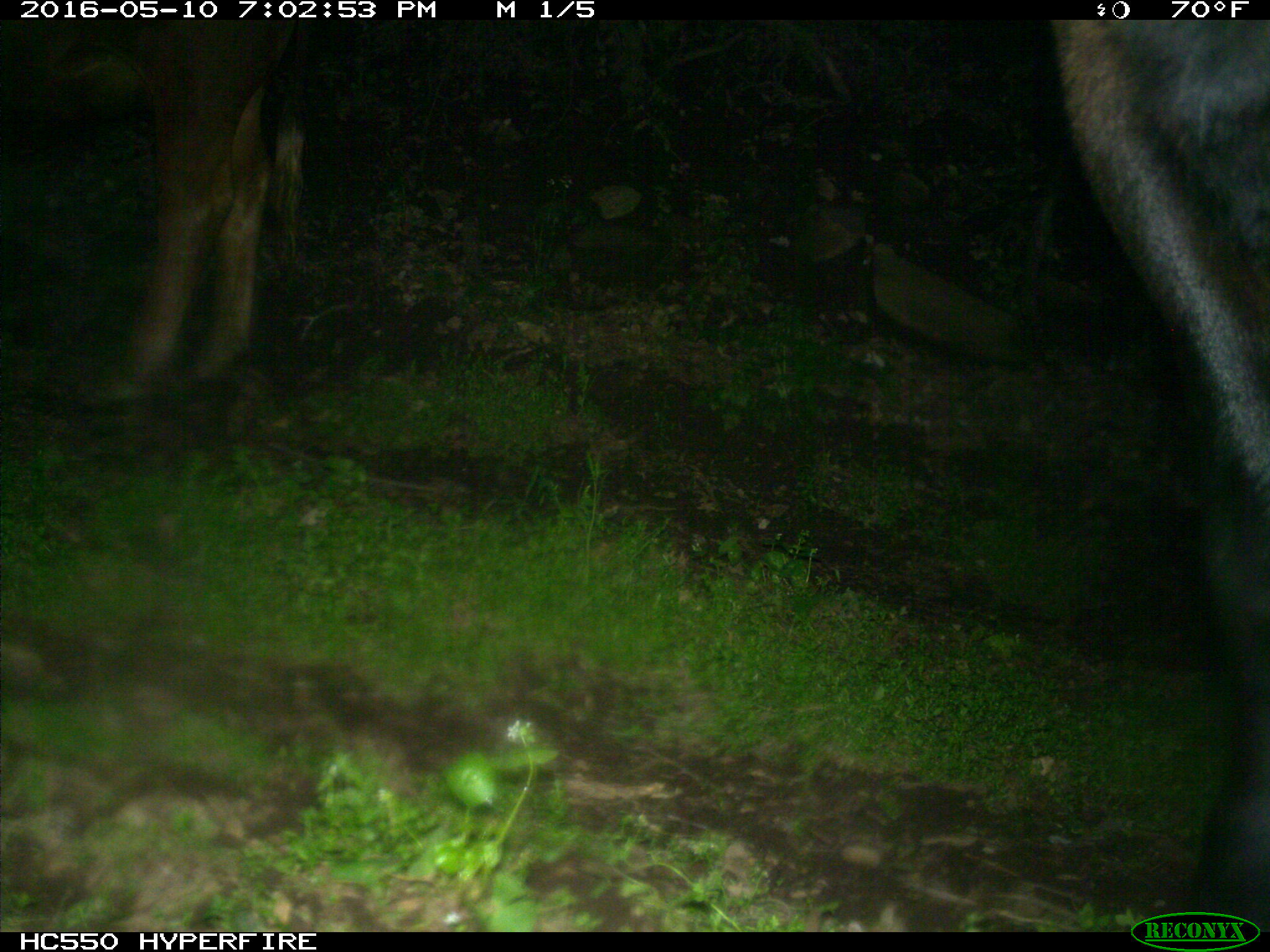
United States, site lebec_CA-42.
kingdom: Animalia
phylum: Chordata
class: Mammalia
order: Artiodactyla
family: Bovidae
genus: Bos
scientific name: Bos taurus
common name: domestic cow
Bos taurus (domestic cow).